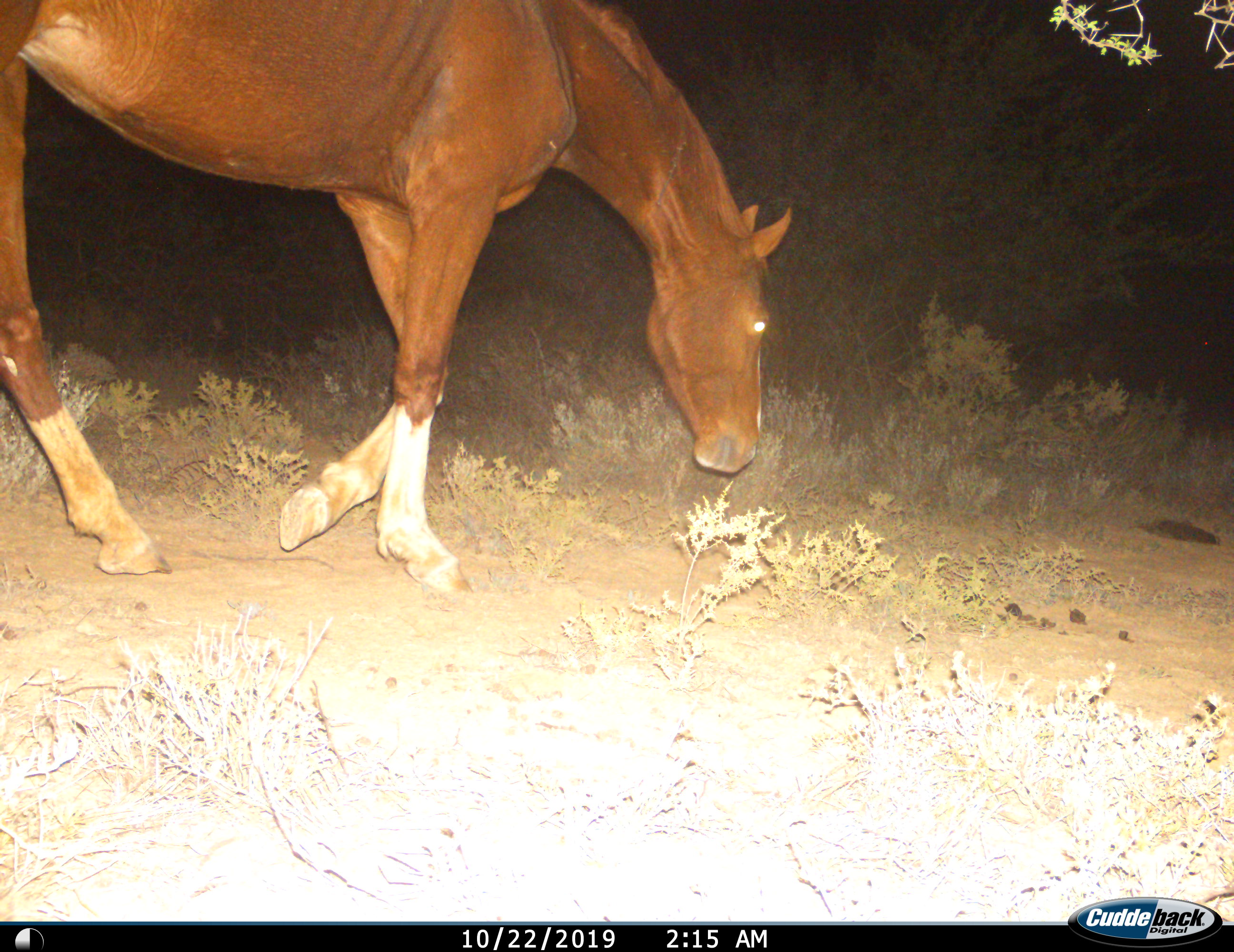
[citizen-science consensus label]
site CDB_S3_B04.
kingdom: Animalia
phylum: Chordata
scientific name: Vertebrata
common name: domestic animal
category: domesticanimal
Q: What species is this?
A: Domesticanimal (domestic animal) (Vertebrata).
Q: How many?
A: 1.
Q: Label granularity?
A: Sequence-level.